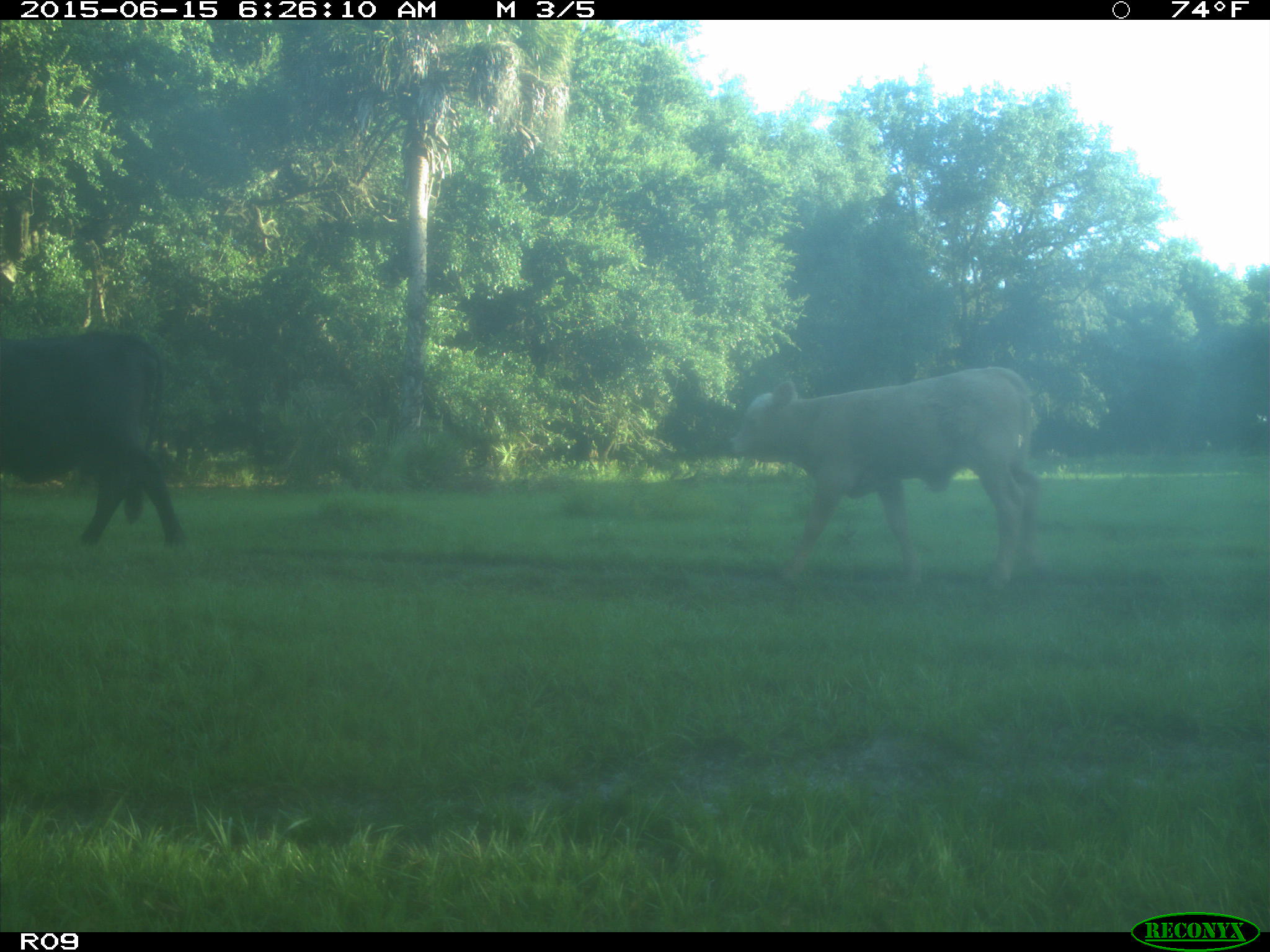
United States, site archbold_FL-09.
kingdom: Animalia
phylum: Chordata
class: Mammalia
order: Artiodactyla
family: Bovidae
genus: Bos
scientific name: Bos taurus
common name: domestic cow